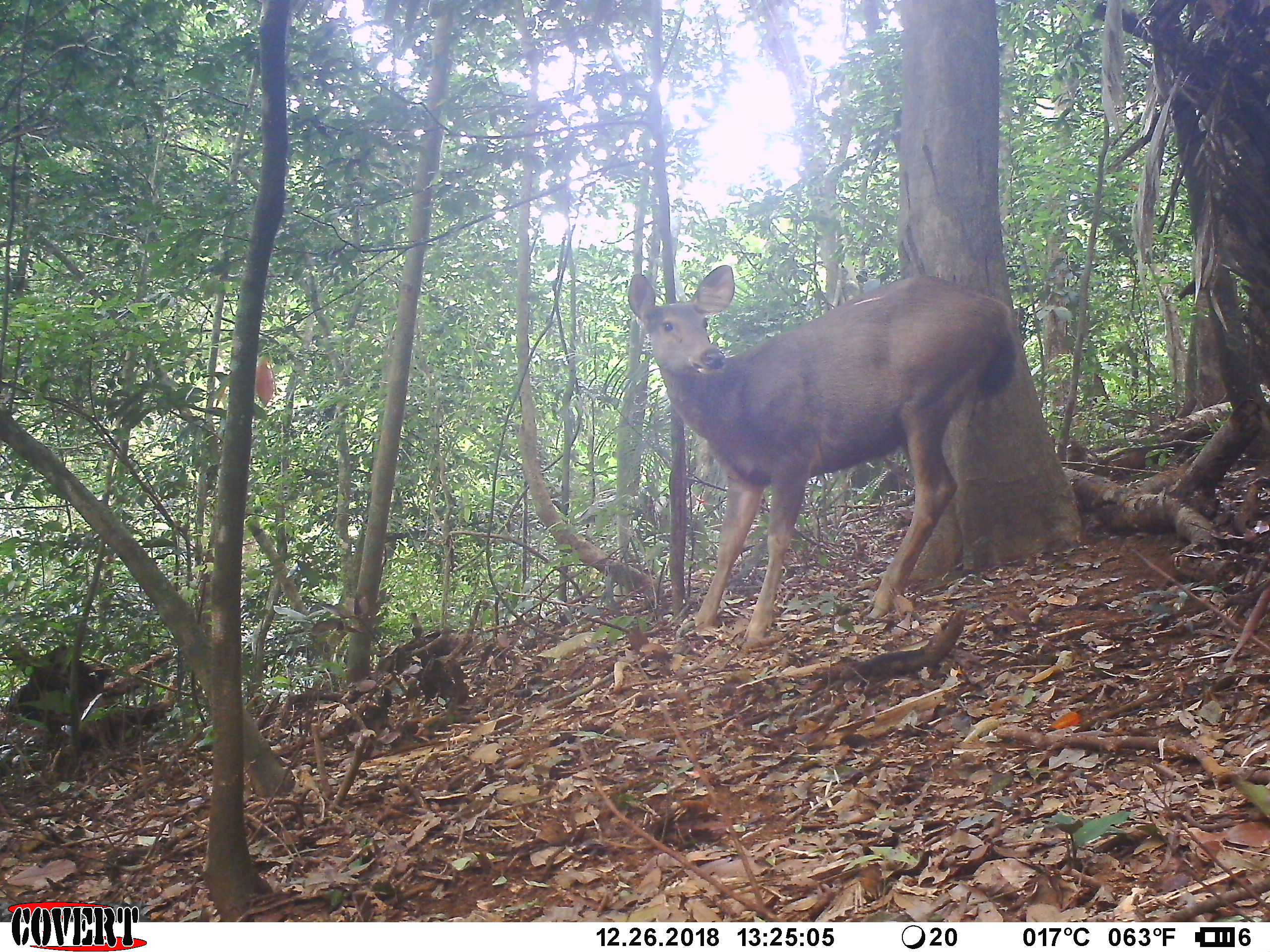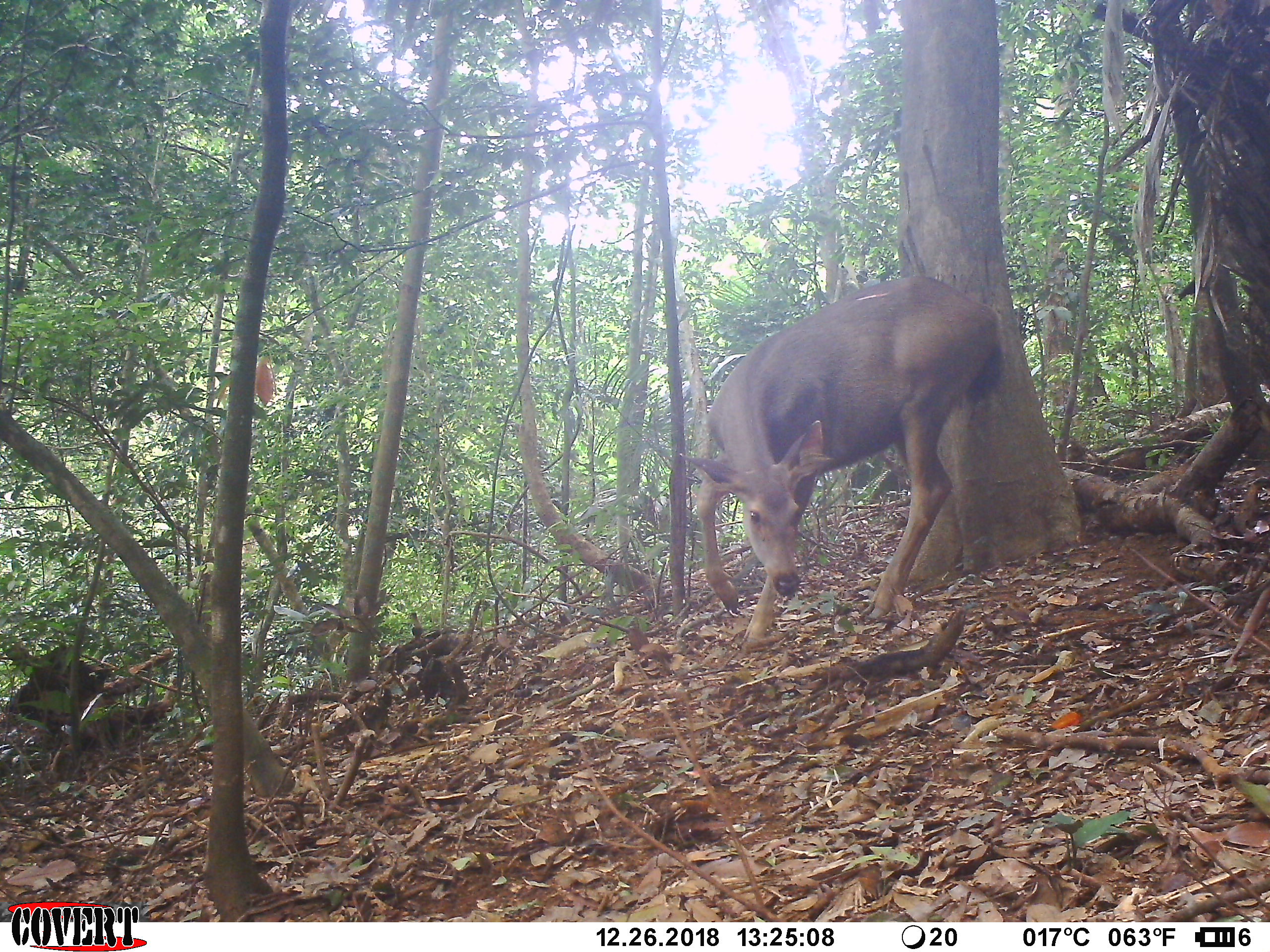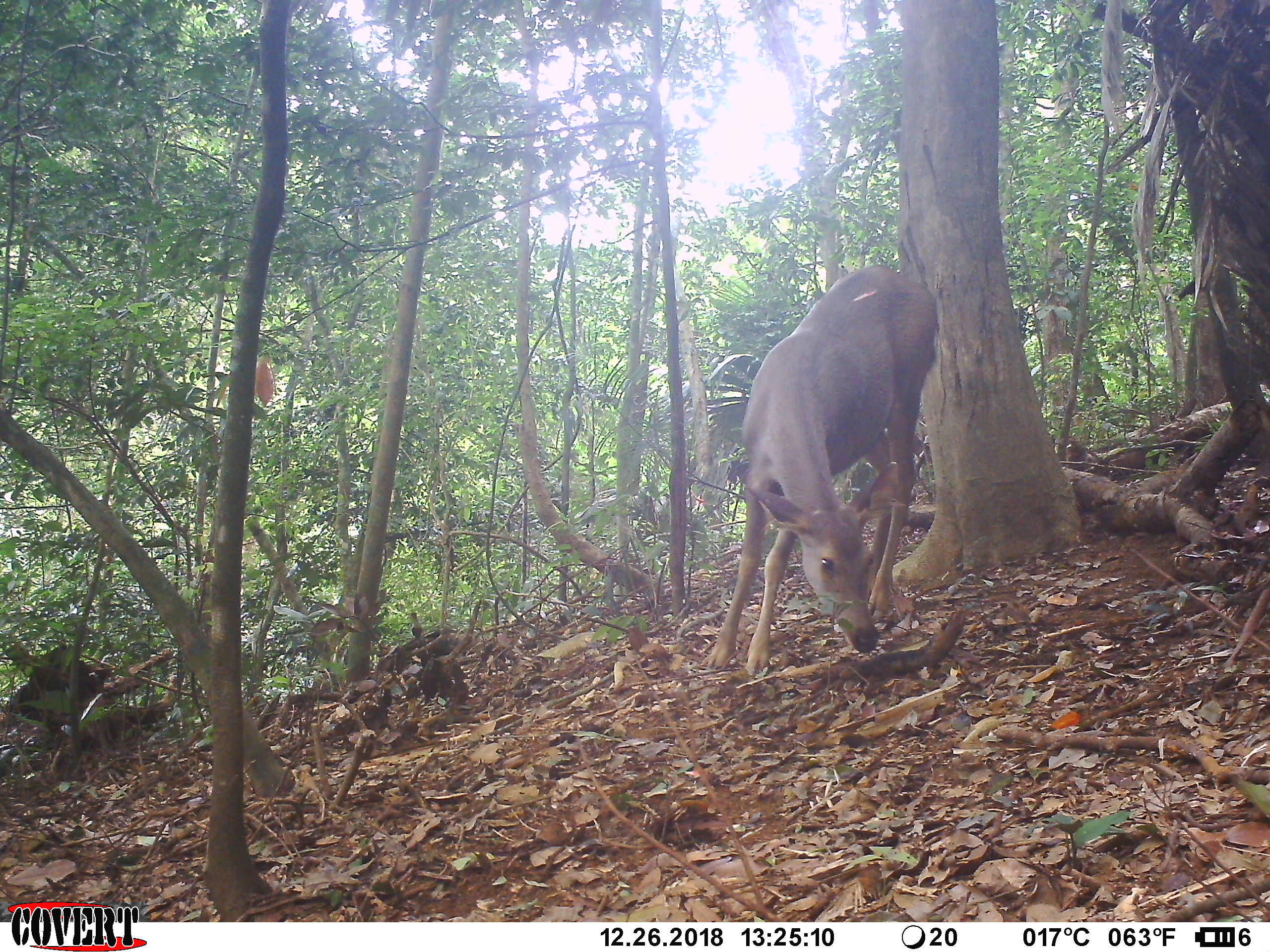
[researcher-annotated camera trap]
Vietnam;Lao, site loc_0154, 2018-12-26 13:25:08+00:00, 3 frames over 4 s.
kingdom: Animalia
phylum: Chordata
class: Mammalia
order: Artiodactyla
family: Cervidae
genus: Rusa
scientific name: Rusa unicolor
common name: sambar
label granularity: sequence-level